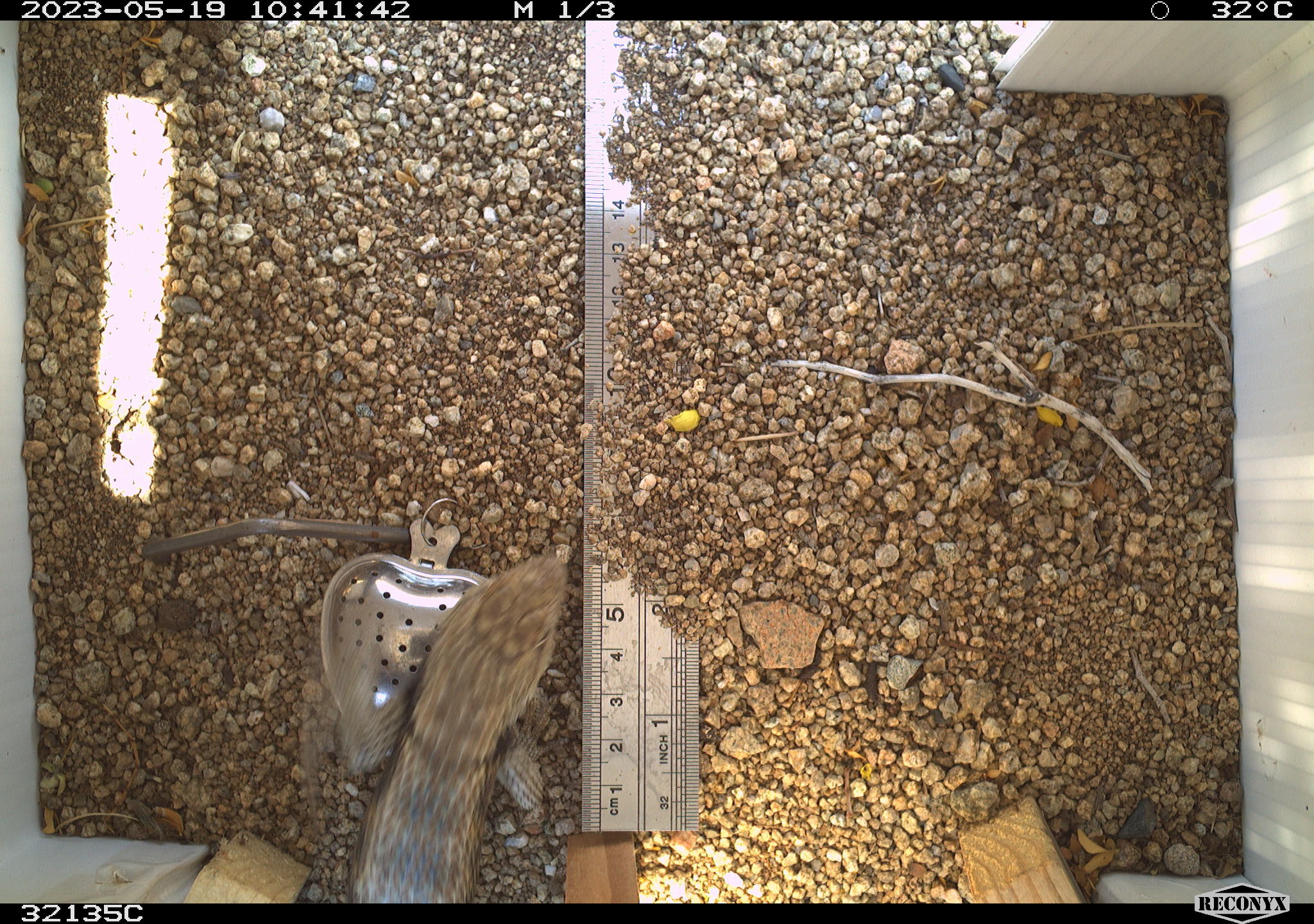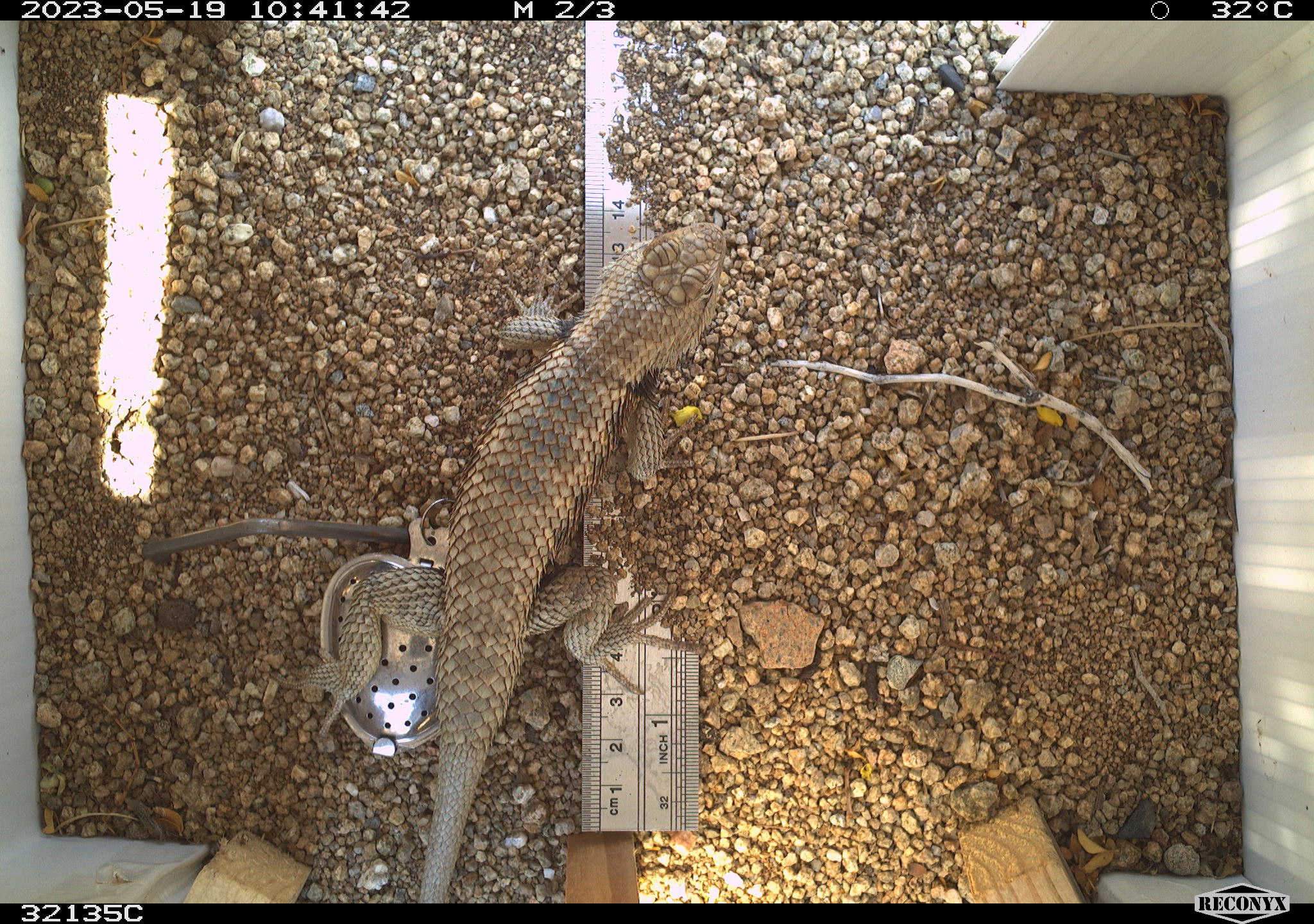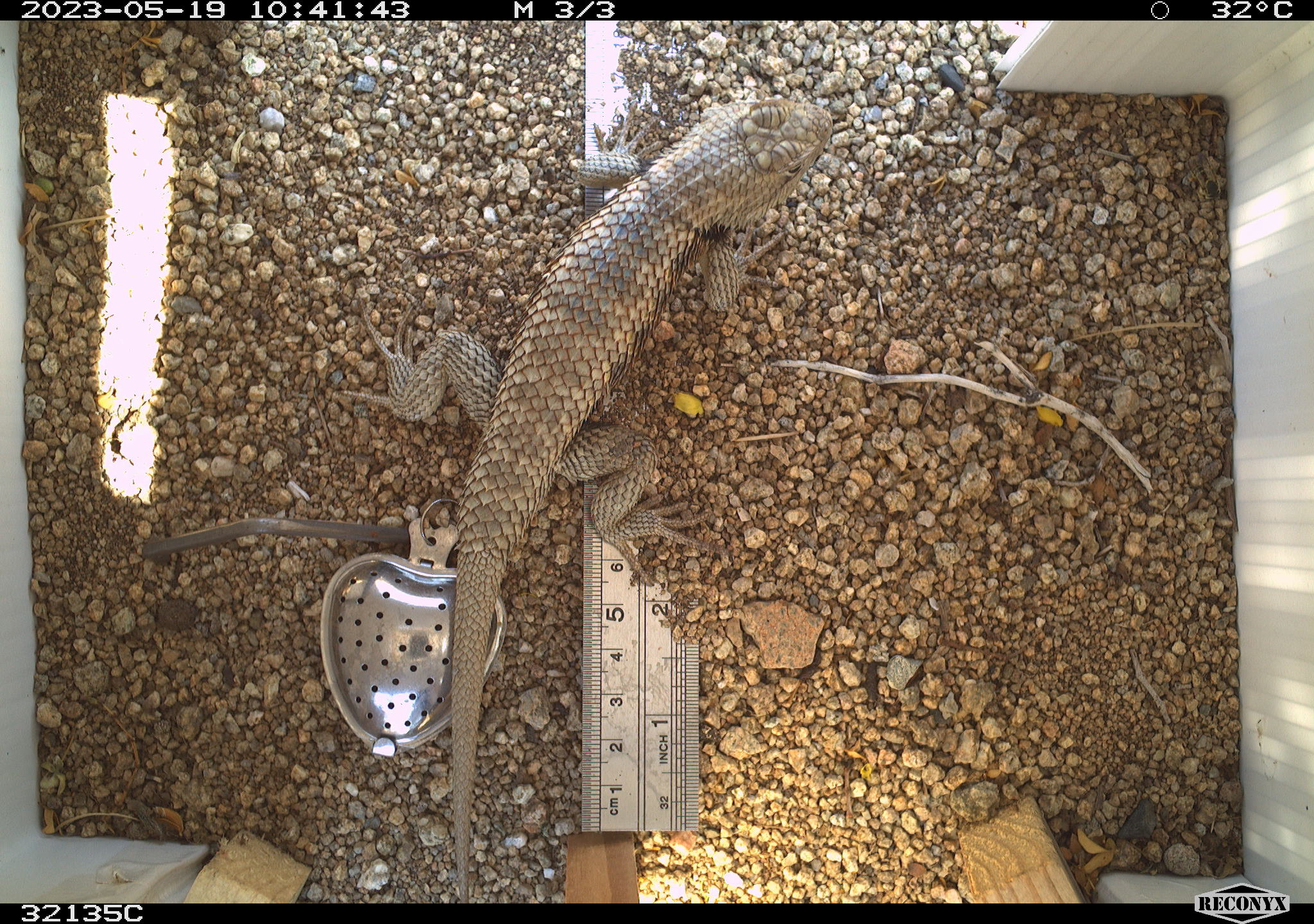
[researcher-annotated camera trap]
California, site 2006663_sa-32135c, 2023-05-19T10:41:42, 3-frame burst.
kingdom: Animalia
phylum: Chordata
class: Reptilia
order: Squamata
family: Phrynosomatidae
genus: Sceloporus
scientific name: Sceloporus uniformis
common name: yellow-backed spiny lizard